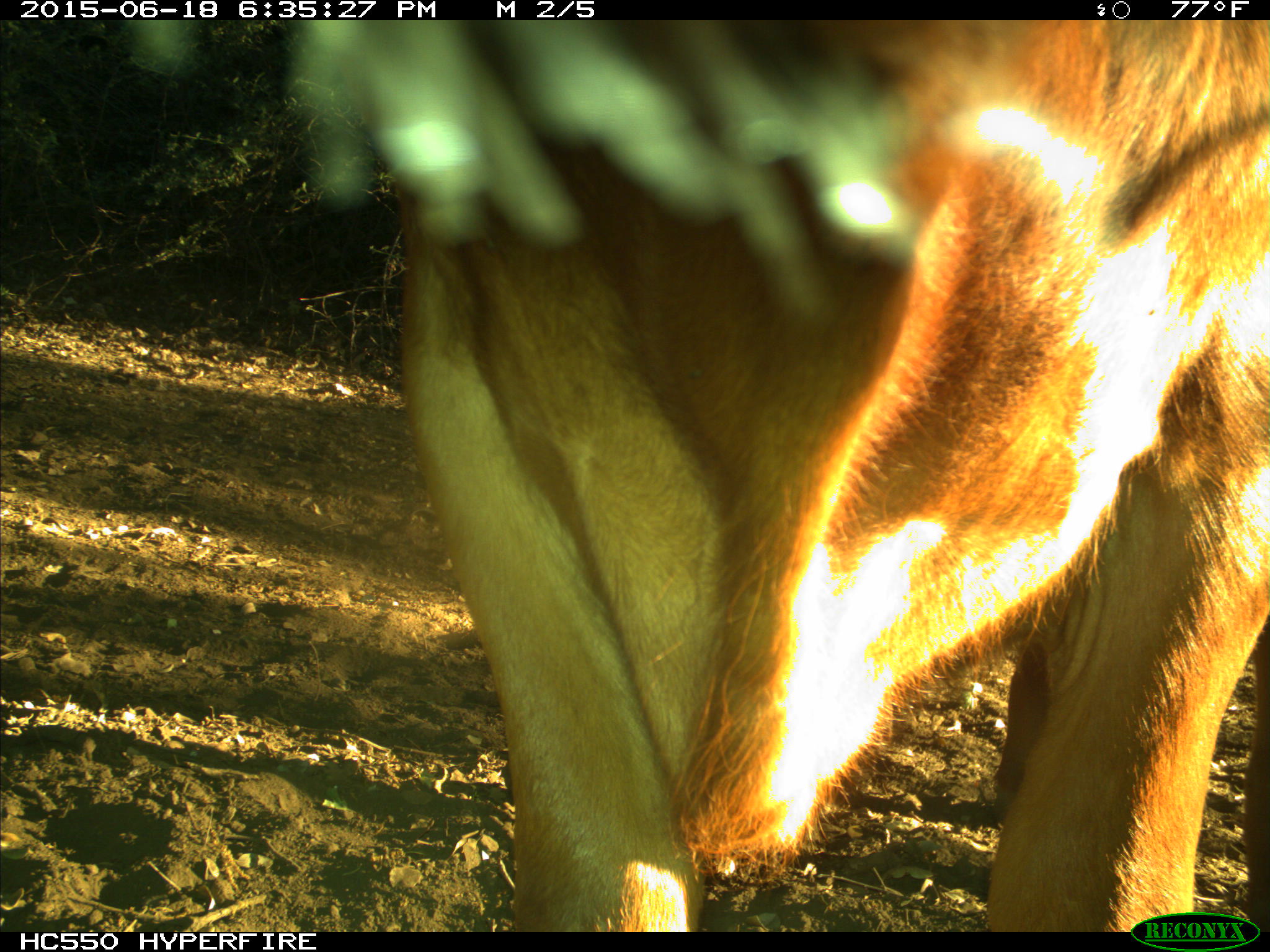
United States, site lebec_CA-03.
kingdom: Animalia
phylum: Chordata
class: Mammalia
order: Artiodactyla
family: Bovidae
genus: Bos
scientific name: Bos taurus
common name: domestic cow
Bos taurus (domestic cow).